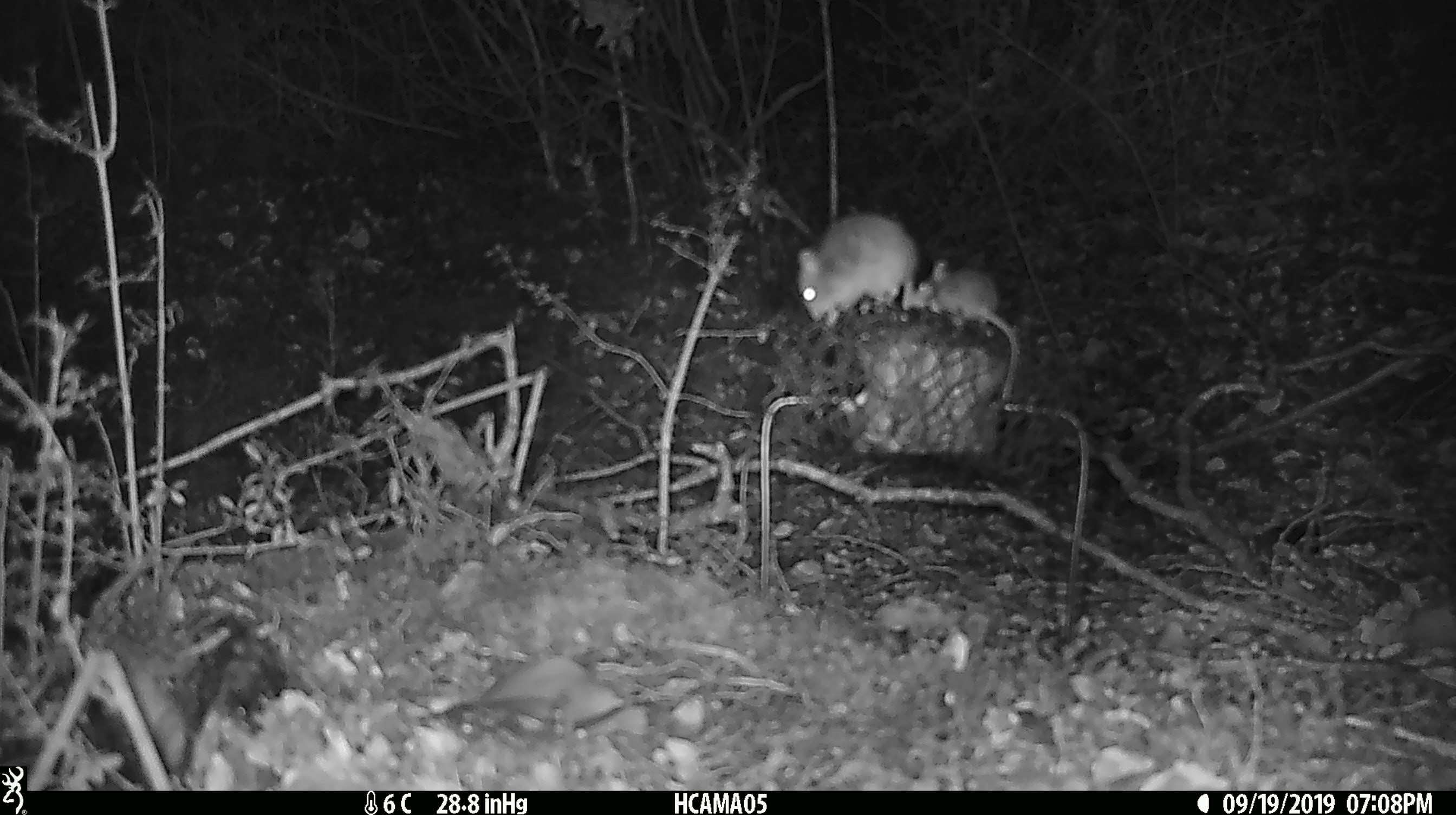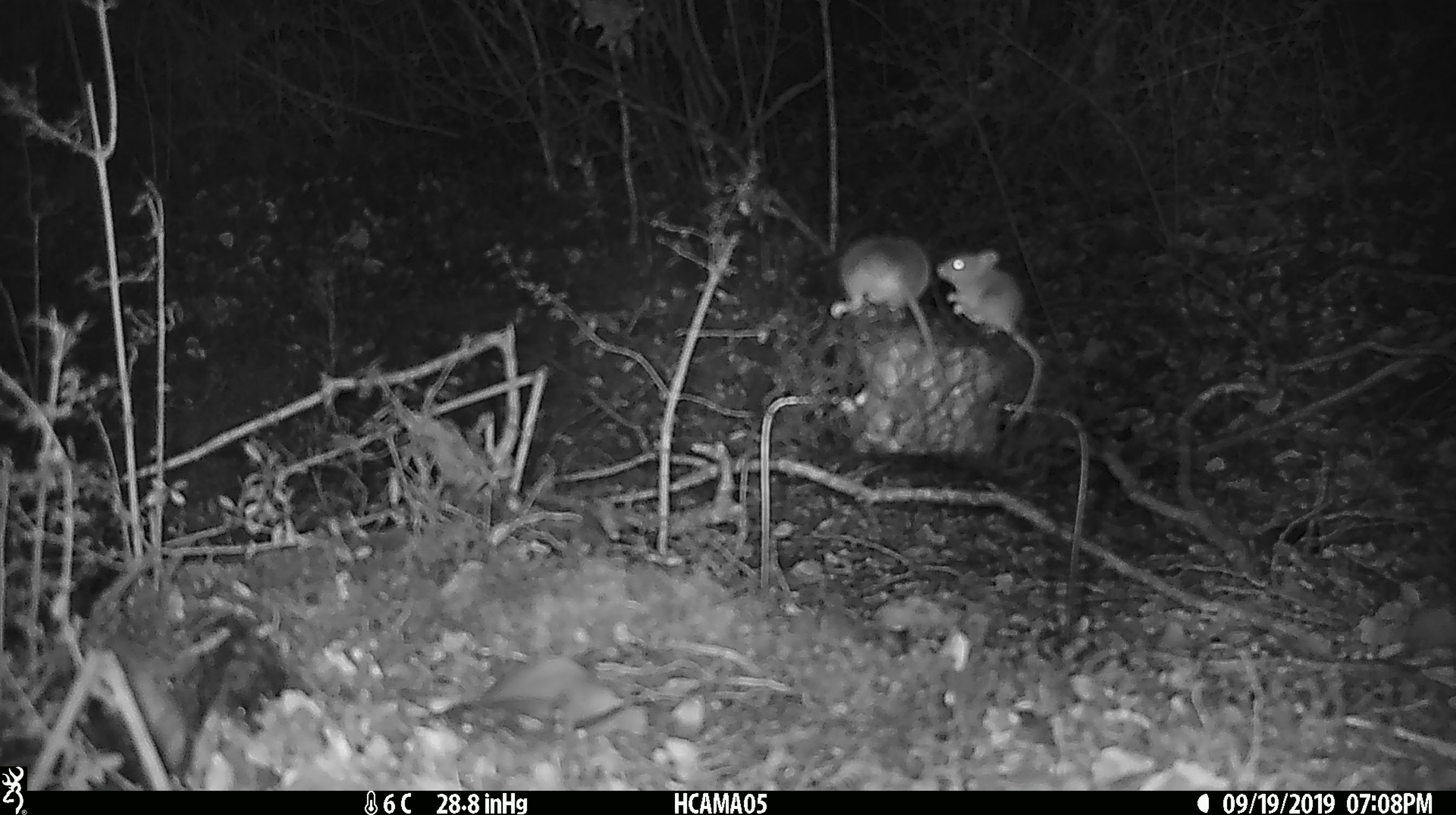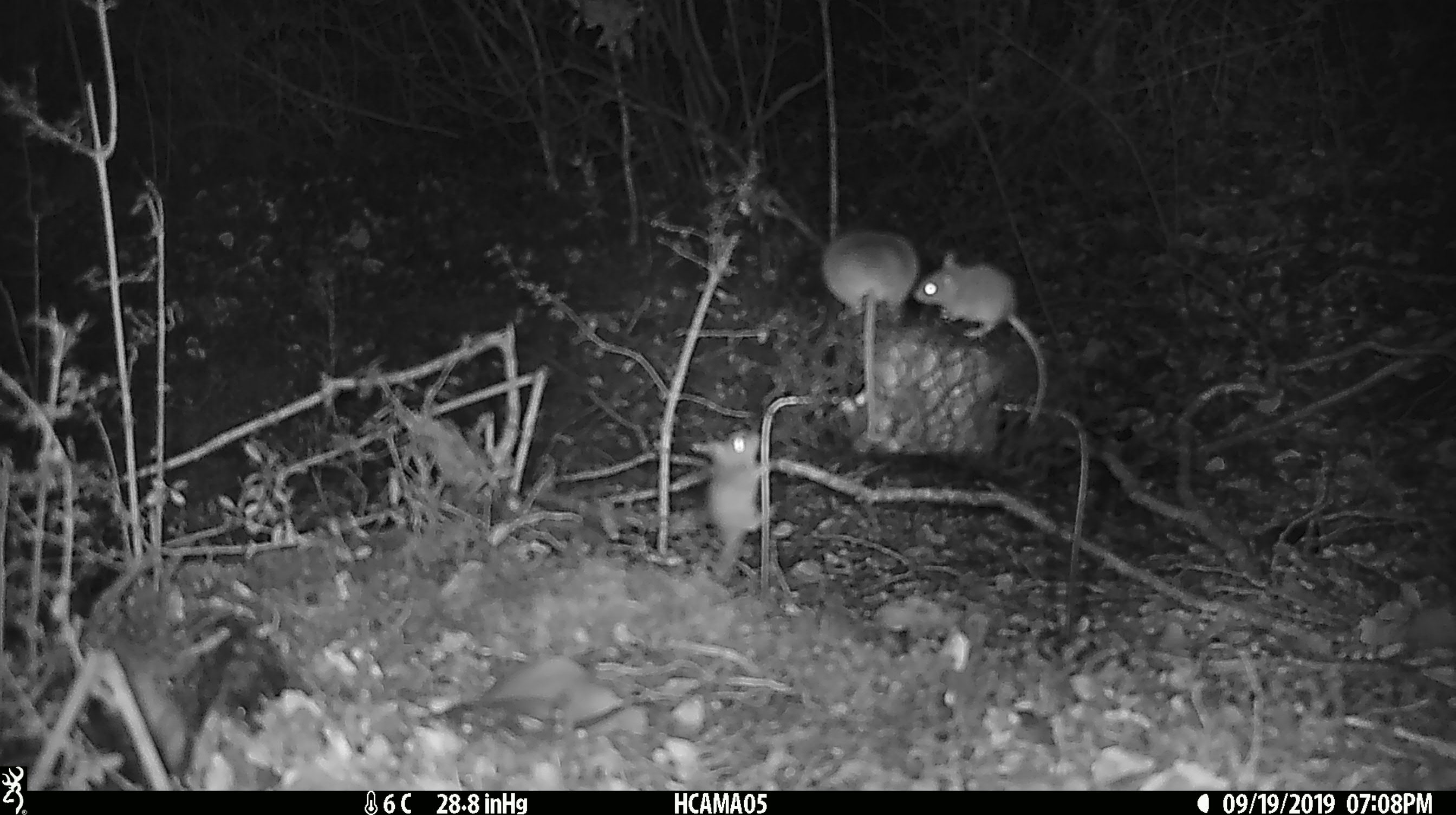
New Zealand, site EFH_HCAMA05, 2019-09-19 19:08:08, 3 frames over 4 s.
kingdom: Animalia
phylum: Chordata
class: Mammalia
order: Rodentia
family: Muridae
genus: Mus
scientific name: Mus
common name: mouse